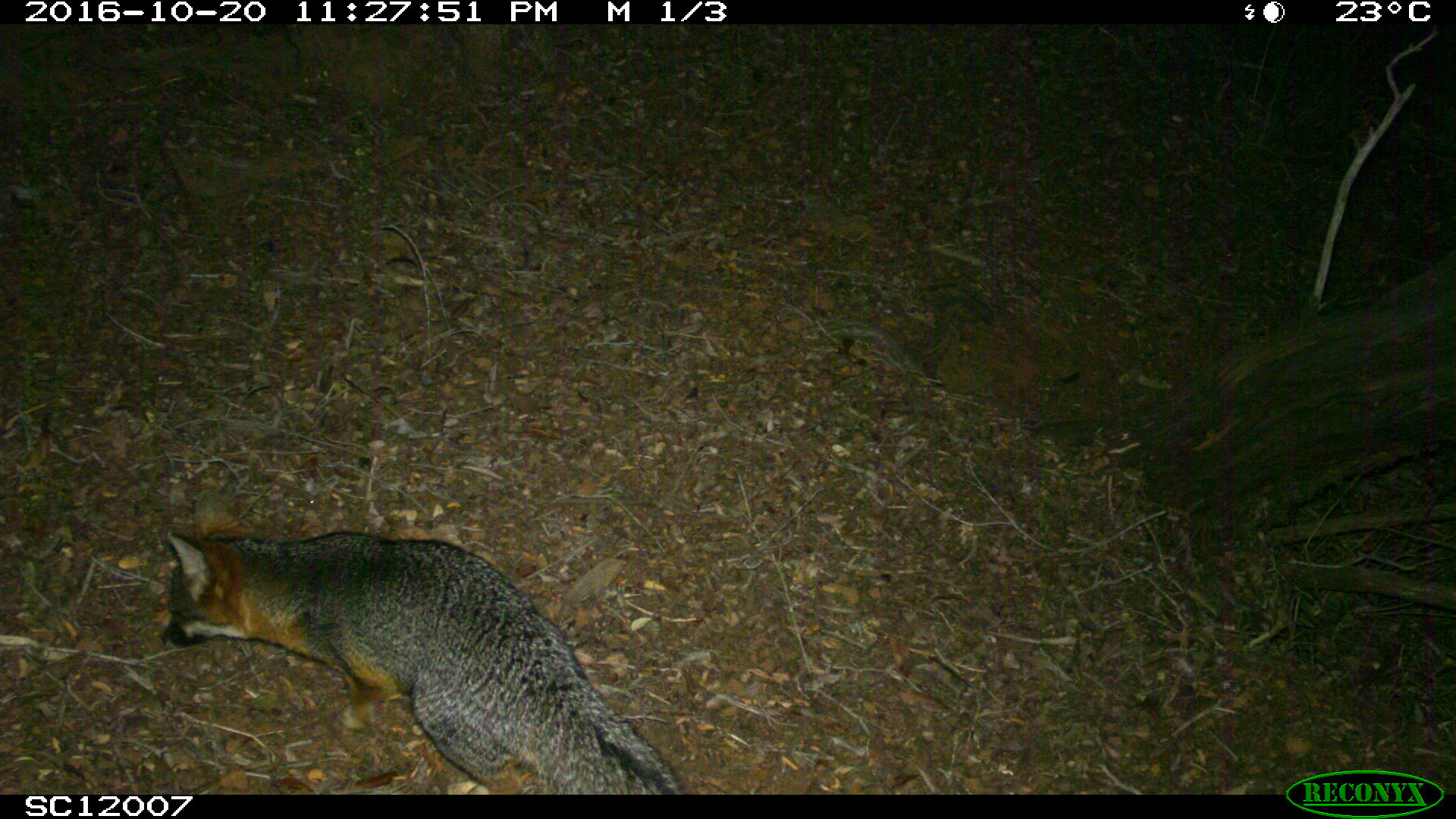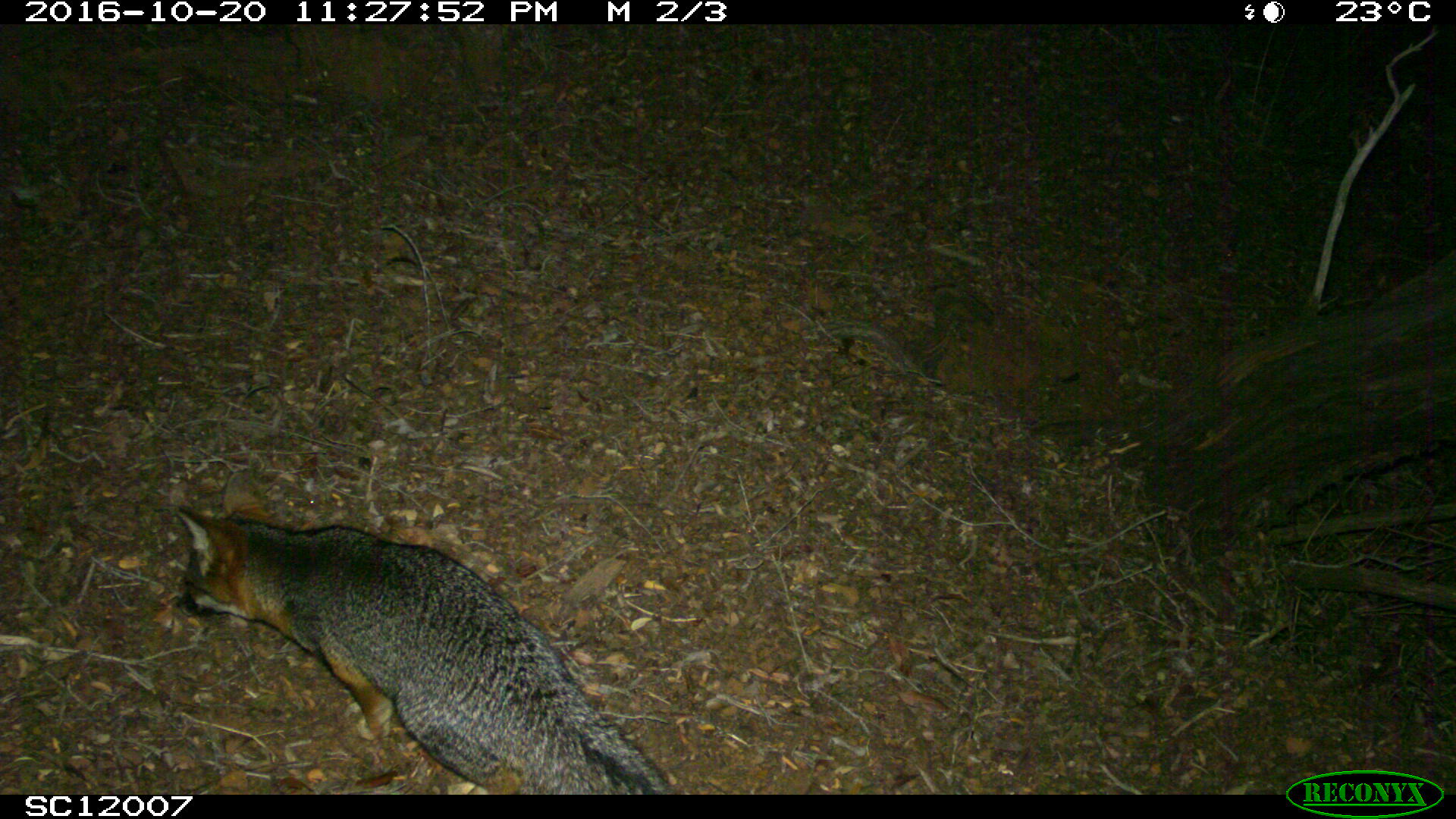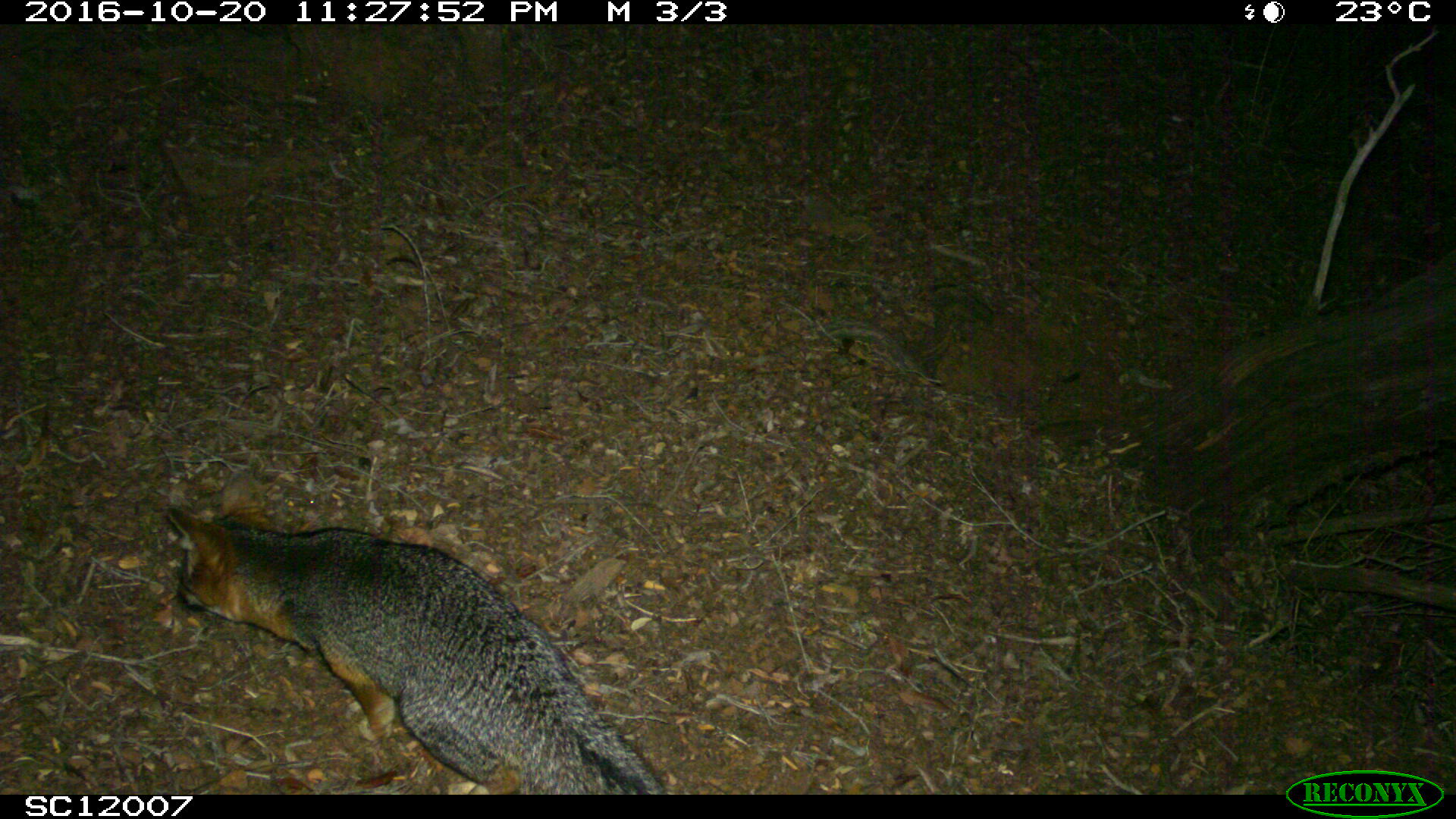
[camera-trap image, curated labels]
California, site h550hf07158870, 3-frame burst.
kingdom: Animalia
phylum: Chordata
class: Mammalia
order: Carnivora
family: Canidae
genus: Urocyon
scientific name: Urocyon littoralis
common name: island fox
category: fox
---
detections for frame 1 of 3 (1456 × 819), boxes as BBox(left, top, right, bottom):
fox: BBox(158, 488, 682, 795)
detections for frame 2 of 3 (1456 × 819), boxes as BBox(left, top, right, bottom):
fox: BBox(174, 472, 673, 793)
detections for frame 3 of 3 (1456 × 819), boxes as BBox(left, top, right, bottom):
fox: BBox(163, 471, 669, 795)